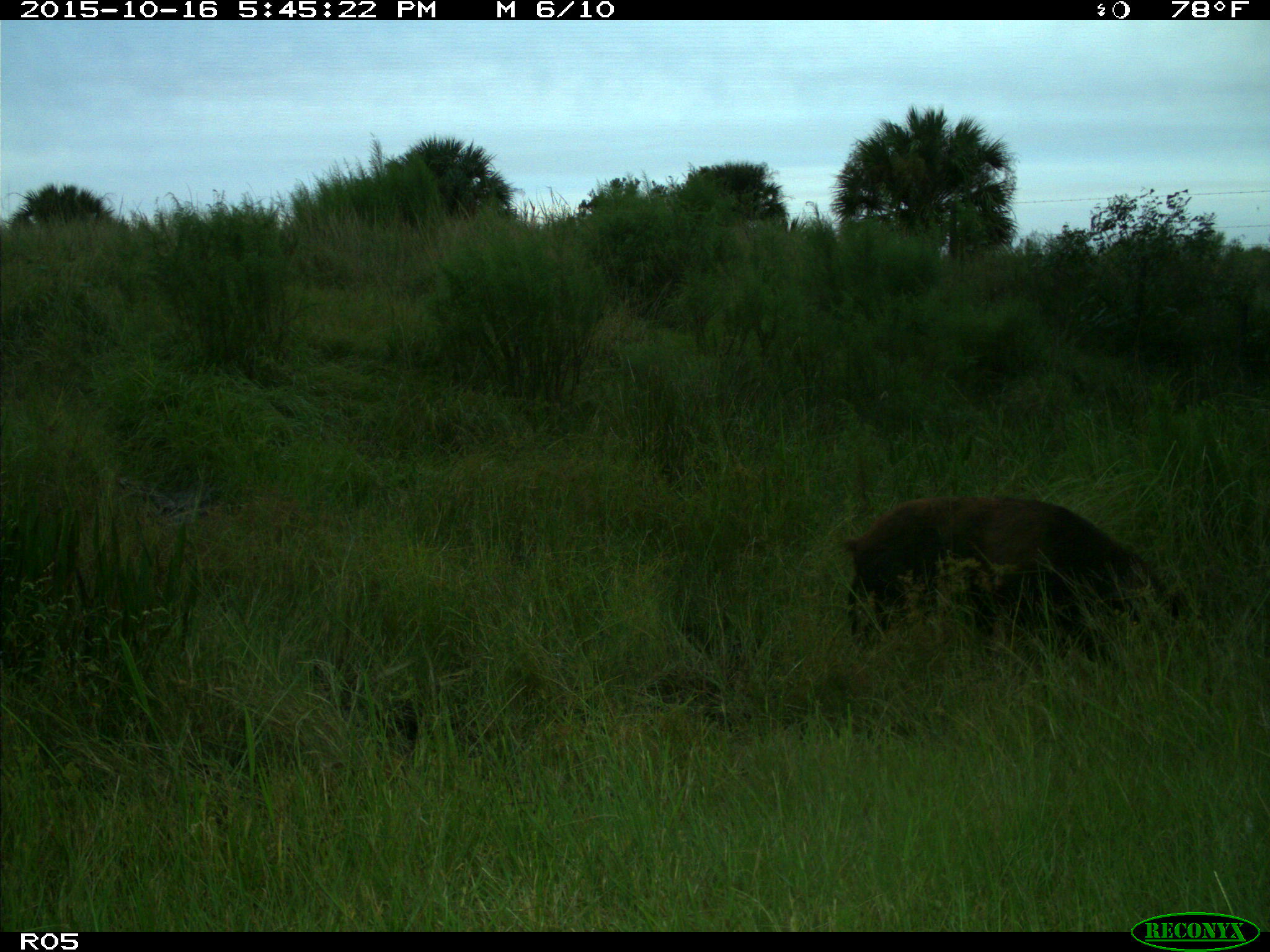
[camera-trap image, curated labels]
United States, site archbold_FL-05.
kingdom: Animalia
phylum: Chordata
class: Mammalia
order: Artiodactyla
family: Suidae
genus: Sus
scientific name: Sus scrofa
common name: wild boar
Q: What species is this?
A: Sus scrofa (wild boar).